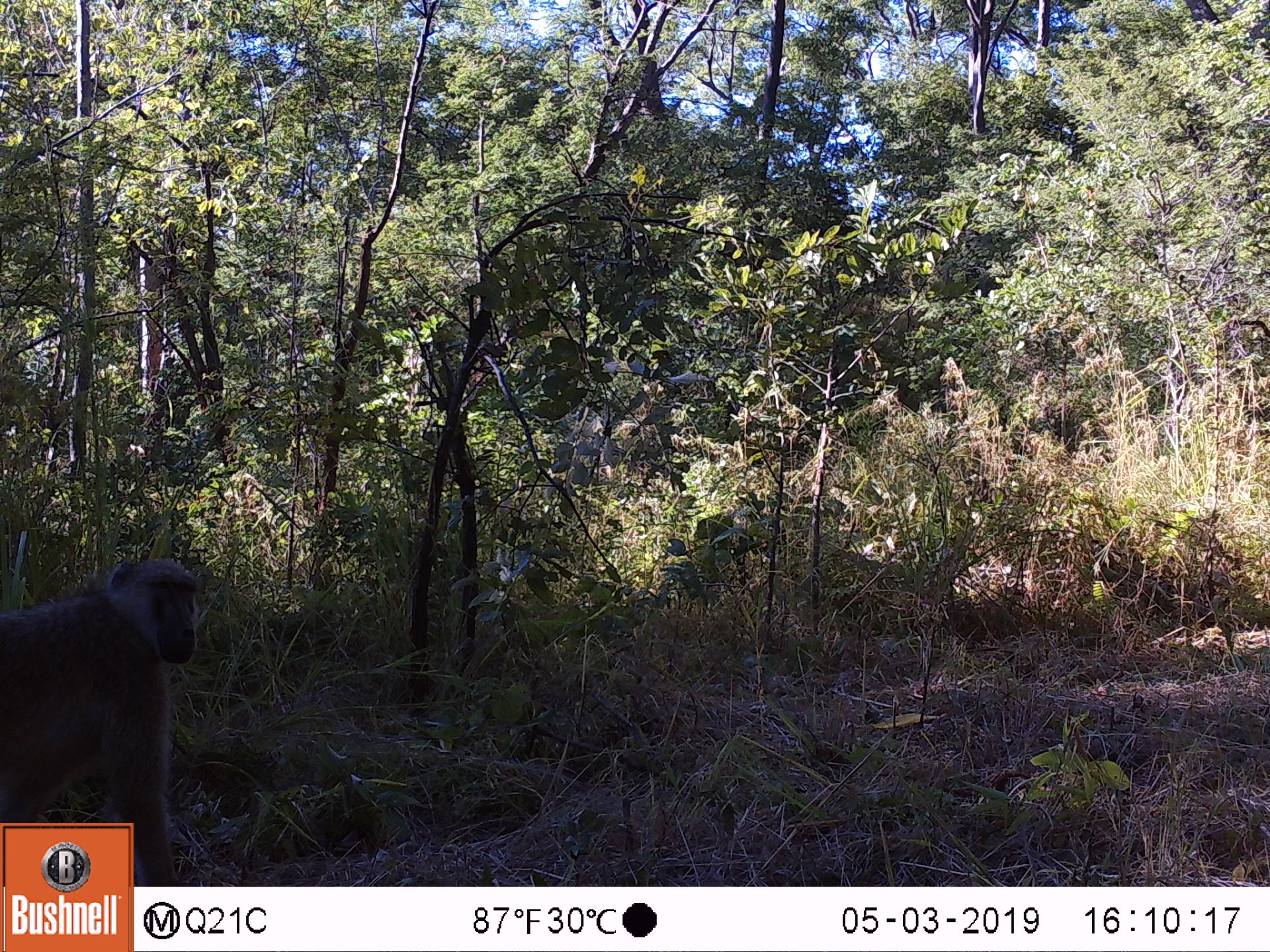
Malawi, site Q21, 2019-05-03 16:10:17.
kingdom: Animalia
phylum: Chordata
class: Mammalia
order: Primates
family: Cercopithecidae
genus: Papio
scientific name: Papio cynocephalus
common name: yellow baboon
Yellow baboon (Papio cynocephalus), count 1.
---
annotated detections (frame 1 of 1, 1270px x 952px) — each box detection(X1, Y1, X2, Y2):
yellow baboon: detection(0, 548, 219, 817)